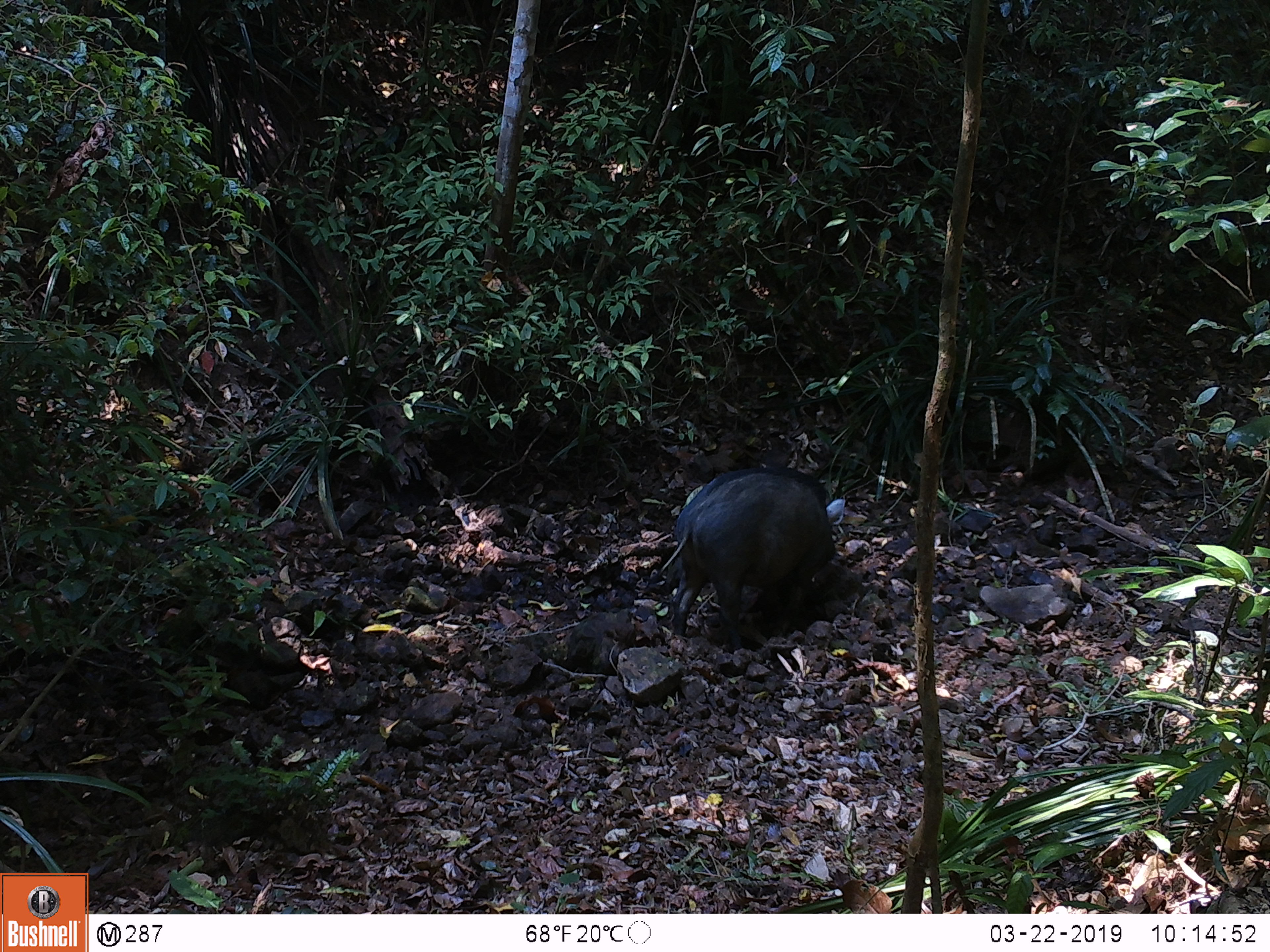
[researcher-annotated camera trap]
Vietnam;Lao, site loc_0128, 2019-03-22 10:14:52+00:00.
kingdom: Animalia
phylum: Chordata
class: Mammalia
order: Artiodactyla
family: Suidae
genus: Sus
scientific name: Sus scrofa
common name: eurasian wild pig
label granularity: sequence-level